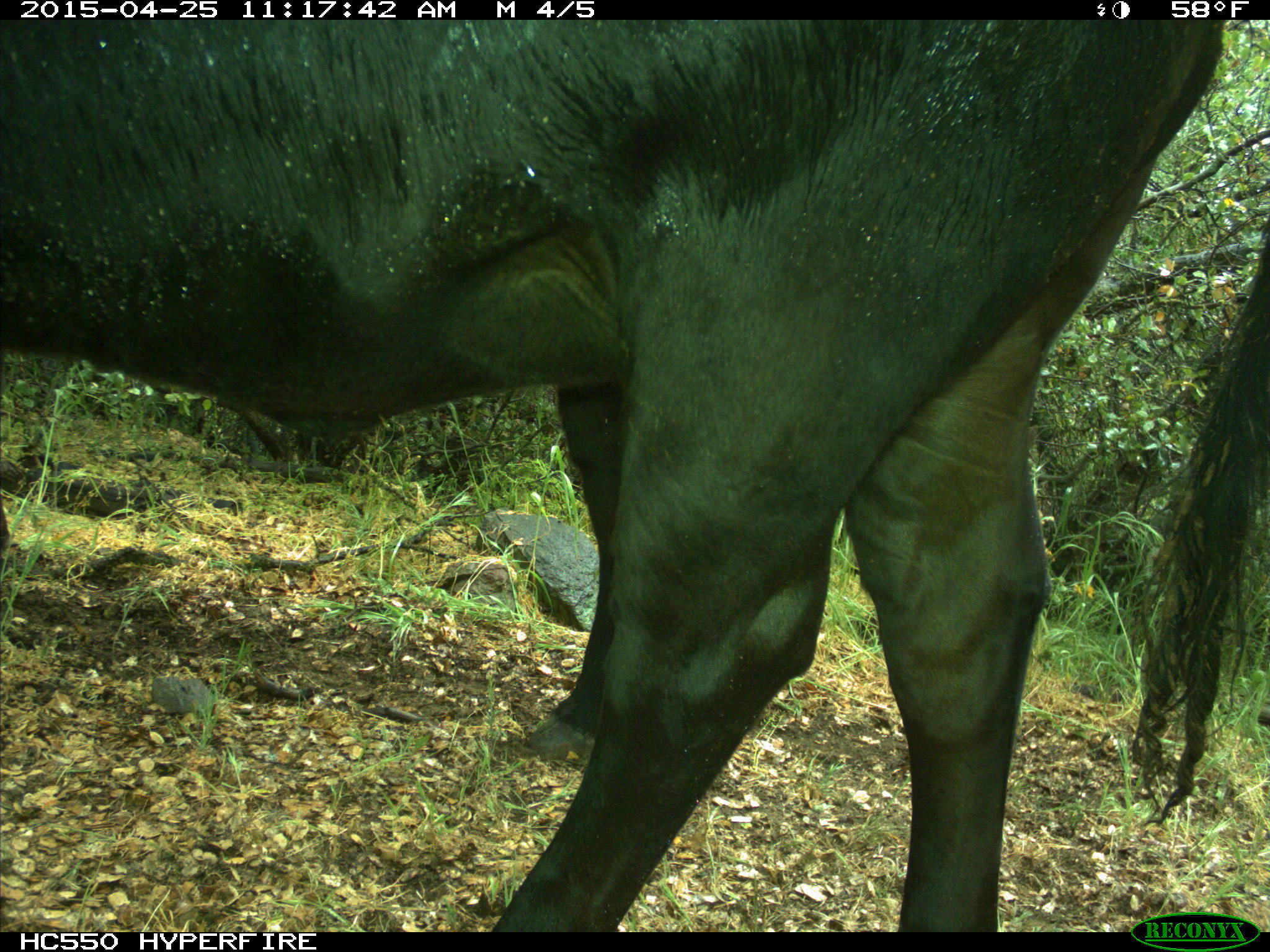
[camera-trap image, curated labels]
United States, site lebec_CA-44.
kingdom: Animalia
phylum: Chordata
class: Mammalia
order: Artiodactyla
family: Suidae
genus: Sus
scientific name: Sus scrofa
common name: wild boar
Sus scrofa (wild boar).